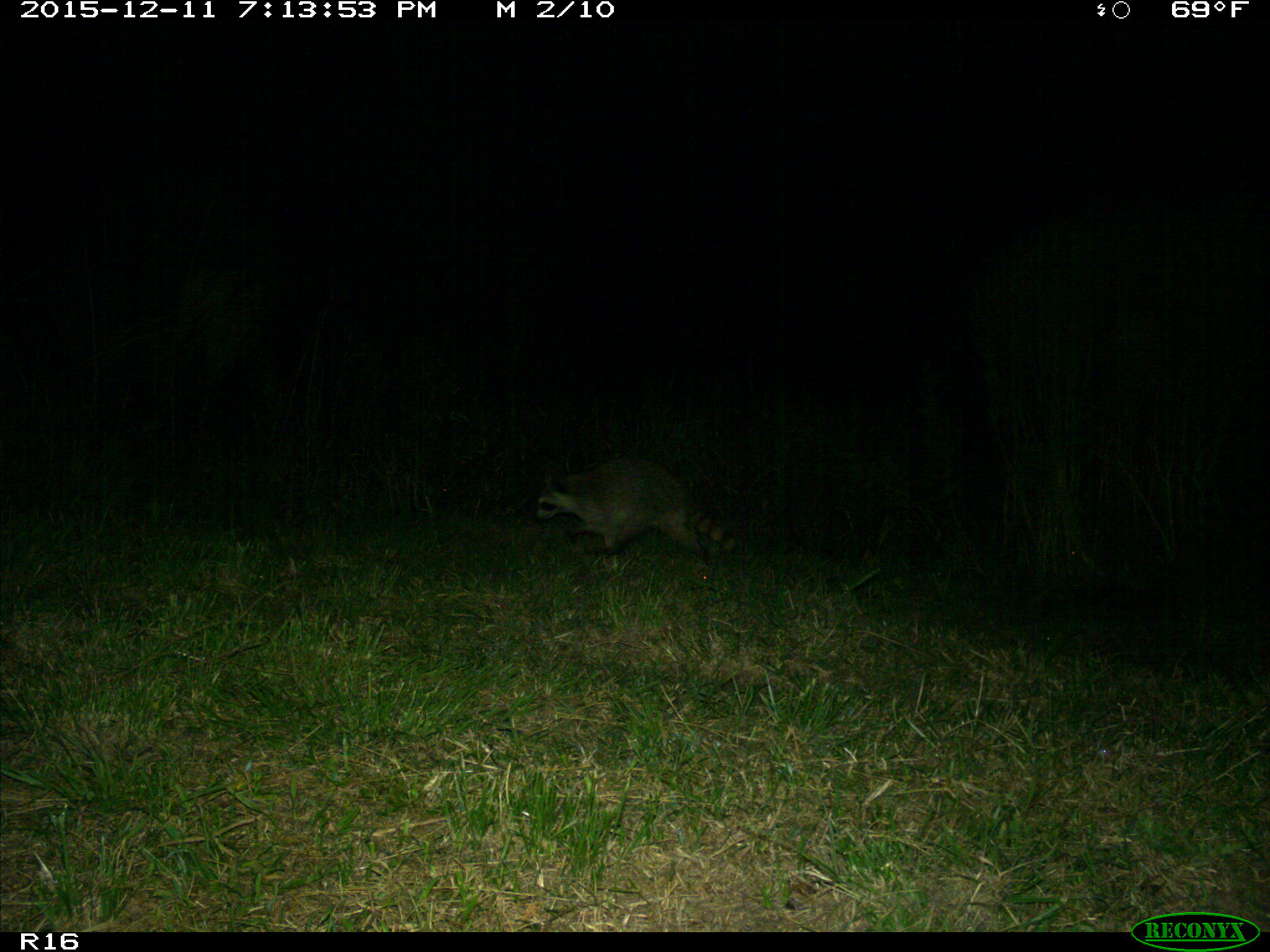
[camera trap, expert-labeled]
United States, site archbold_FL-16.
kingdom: Animalia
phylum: Chordata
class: Mammalia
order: Carnivora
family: Procyonidae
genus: Procyon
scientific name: Procyon lotor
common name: common raccoon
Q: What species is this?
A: Procyon lotor (common raccoon).